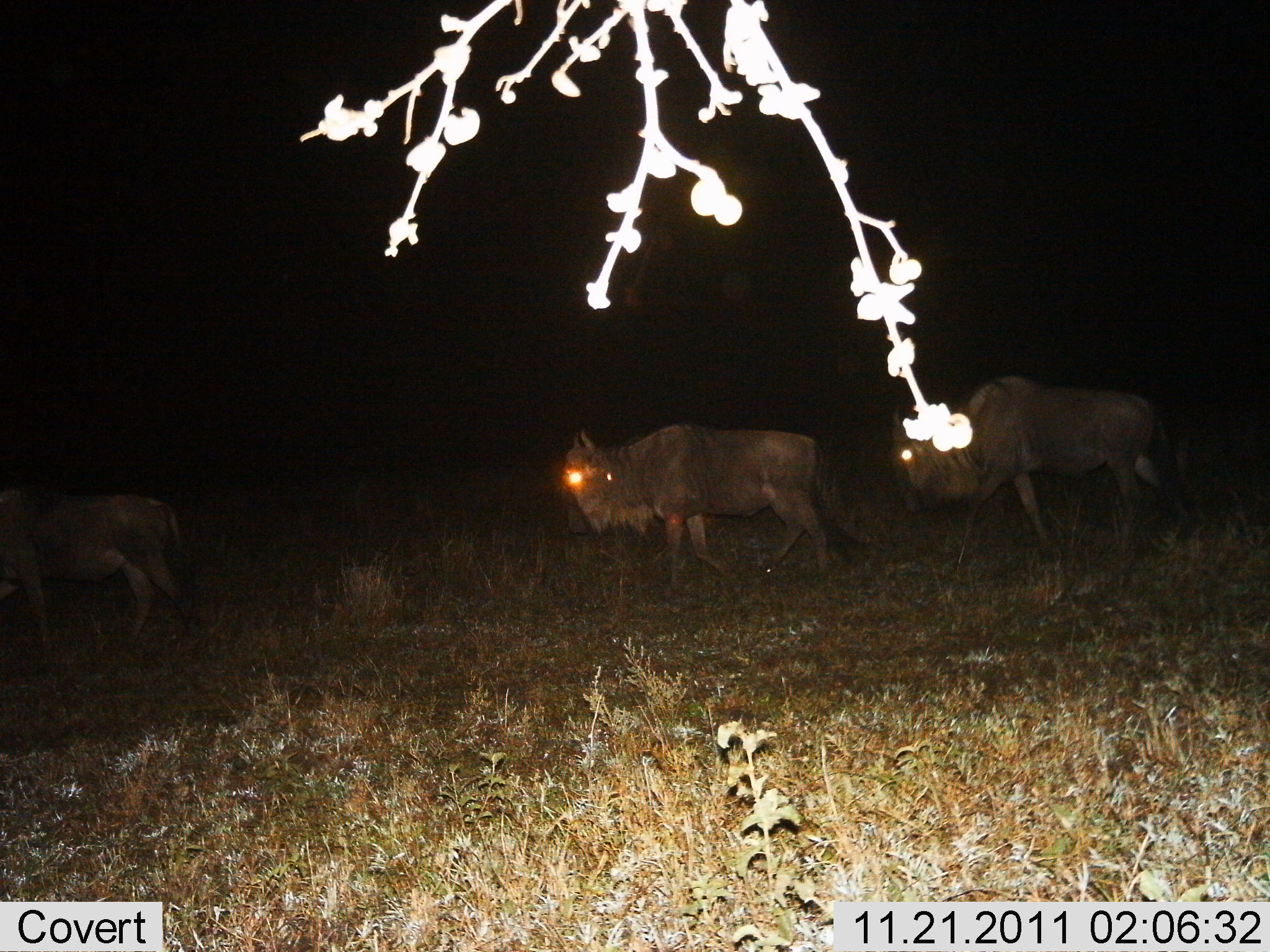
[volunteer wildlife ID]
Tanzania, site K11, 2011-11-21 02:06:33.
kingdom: Animalia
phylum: Chordata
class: Mammalia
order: Artiodactyla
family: Bovidae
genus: Connochaetes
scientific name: Connochaetes taurinus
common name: blue wildebeest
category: wildebeest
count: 3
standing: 17%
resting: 0%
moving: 83%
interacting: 0%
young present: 0%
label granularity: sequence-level